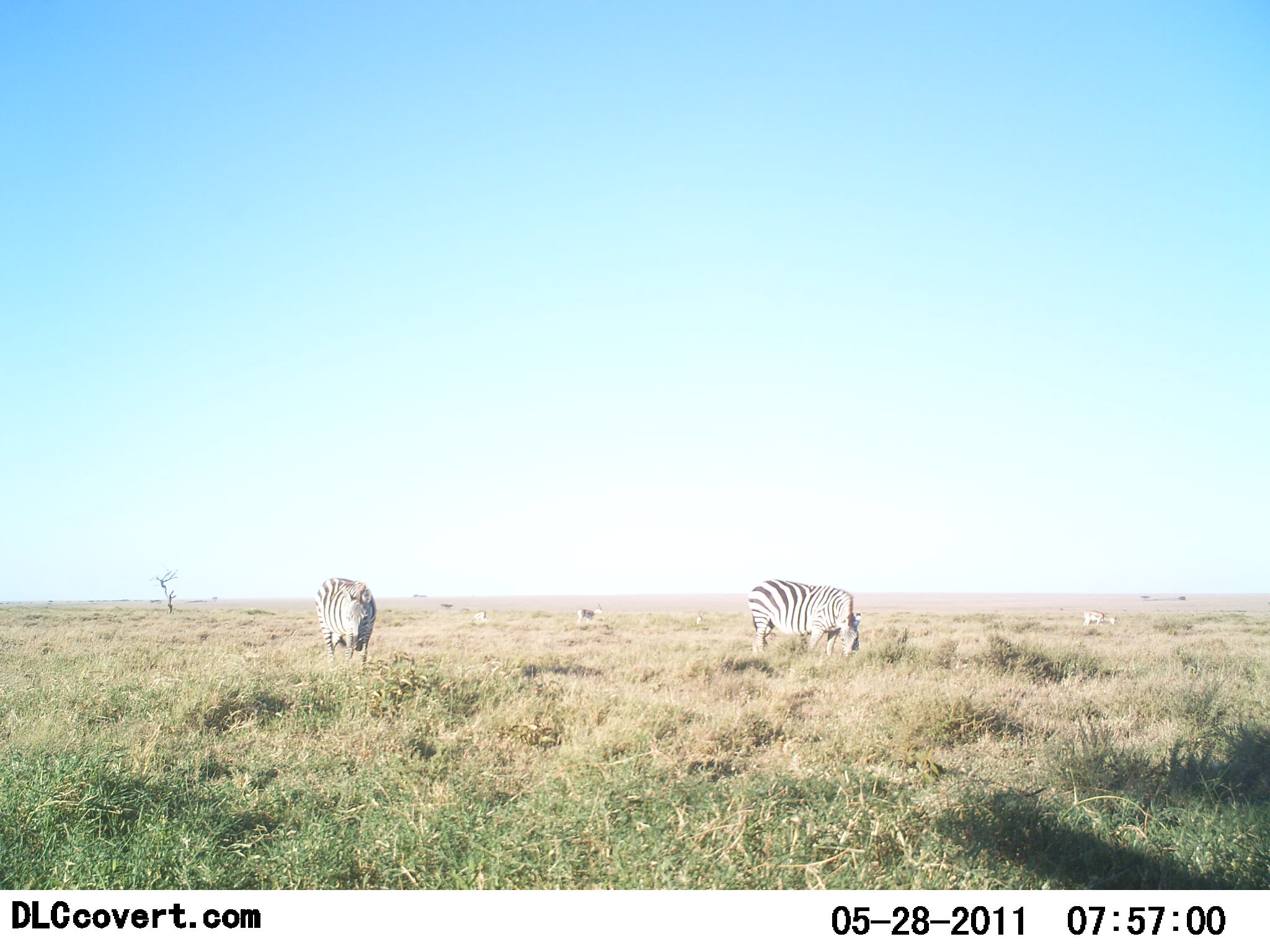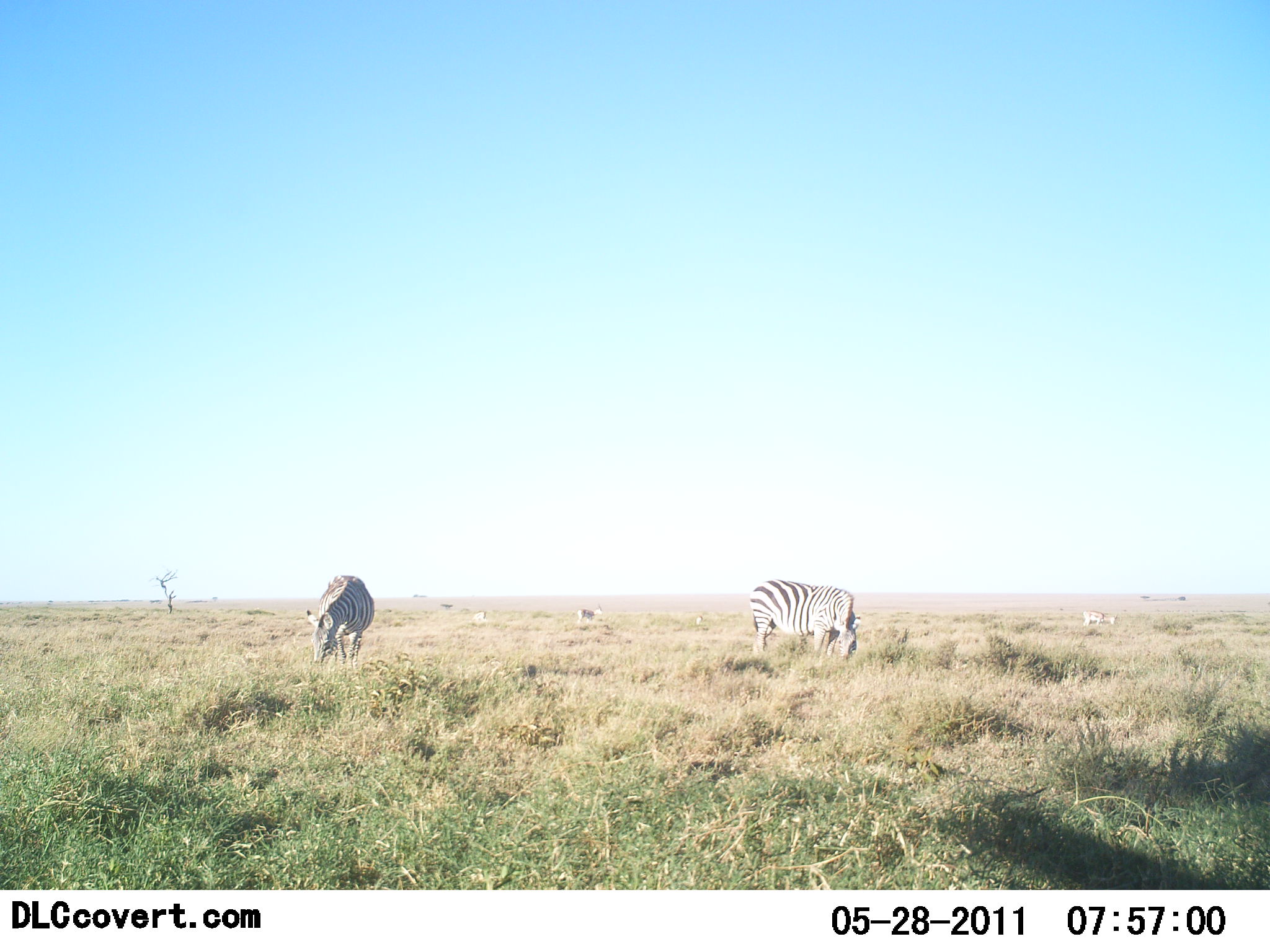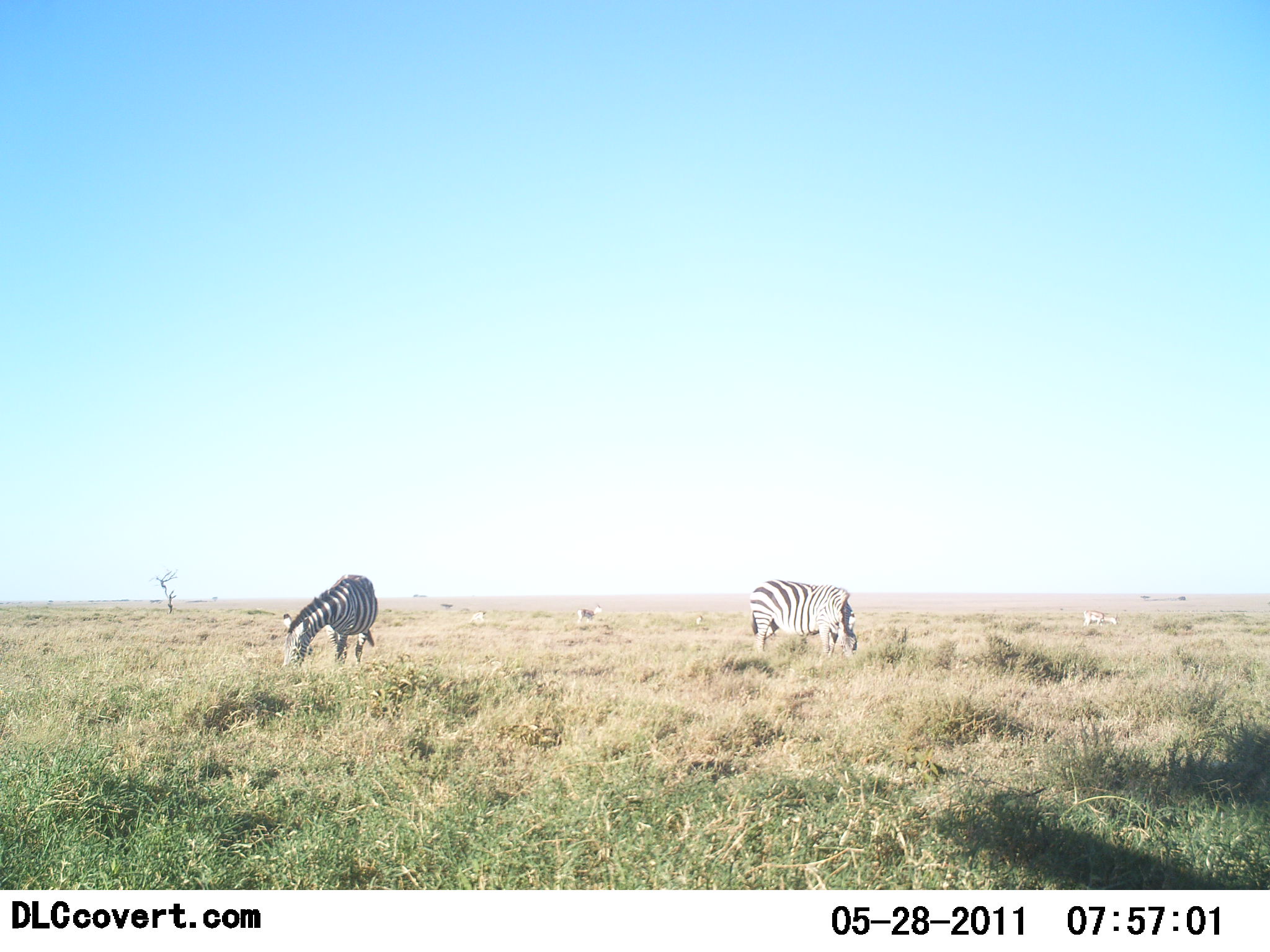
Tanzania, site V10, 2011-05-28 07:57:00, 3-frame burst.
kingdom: Animalia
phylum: Chordata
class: Mammalia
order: Perissodactyla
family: Equidae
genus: Equus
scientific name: Equus quagga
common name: plains zebra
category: zebra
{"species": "zebra (plains zebra) (Equus quagga)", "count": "2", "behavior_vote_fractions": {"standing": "42%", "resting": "8%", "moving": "0%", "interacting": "0%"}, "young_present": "0%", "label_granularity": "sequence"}